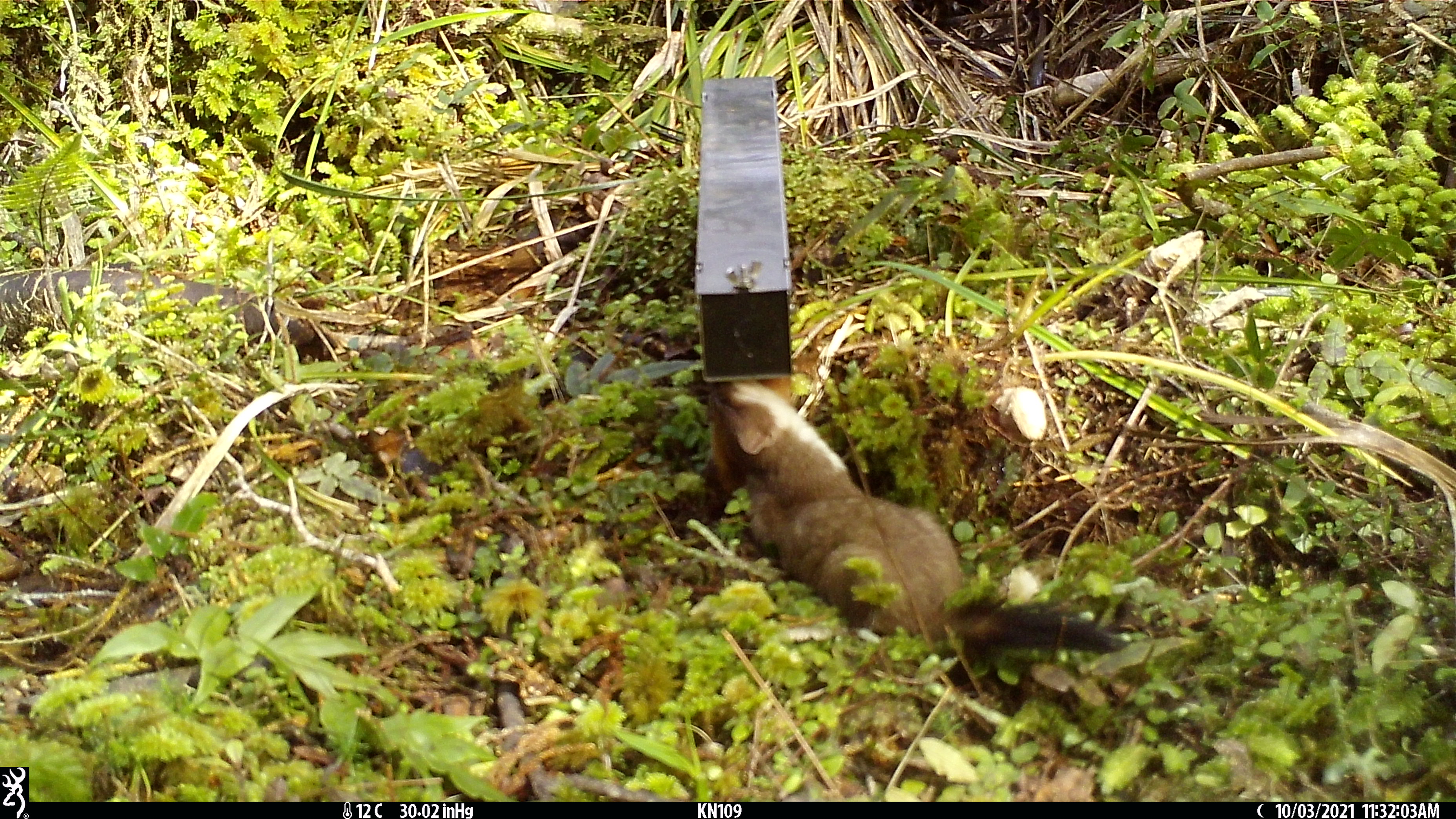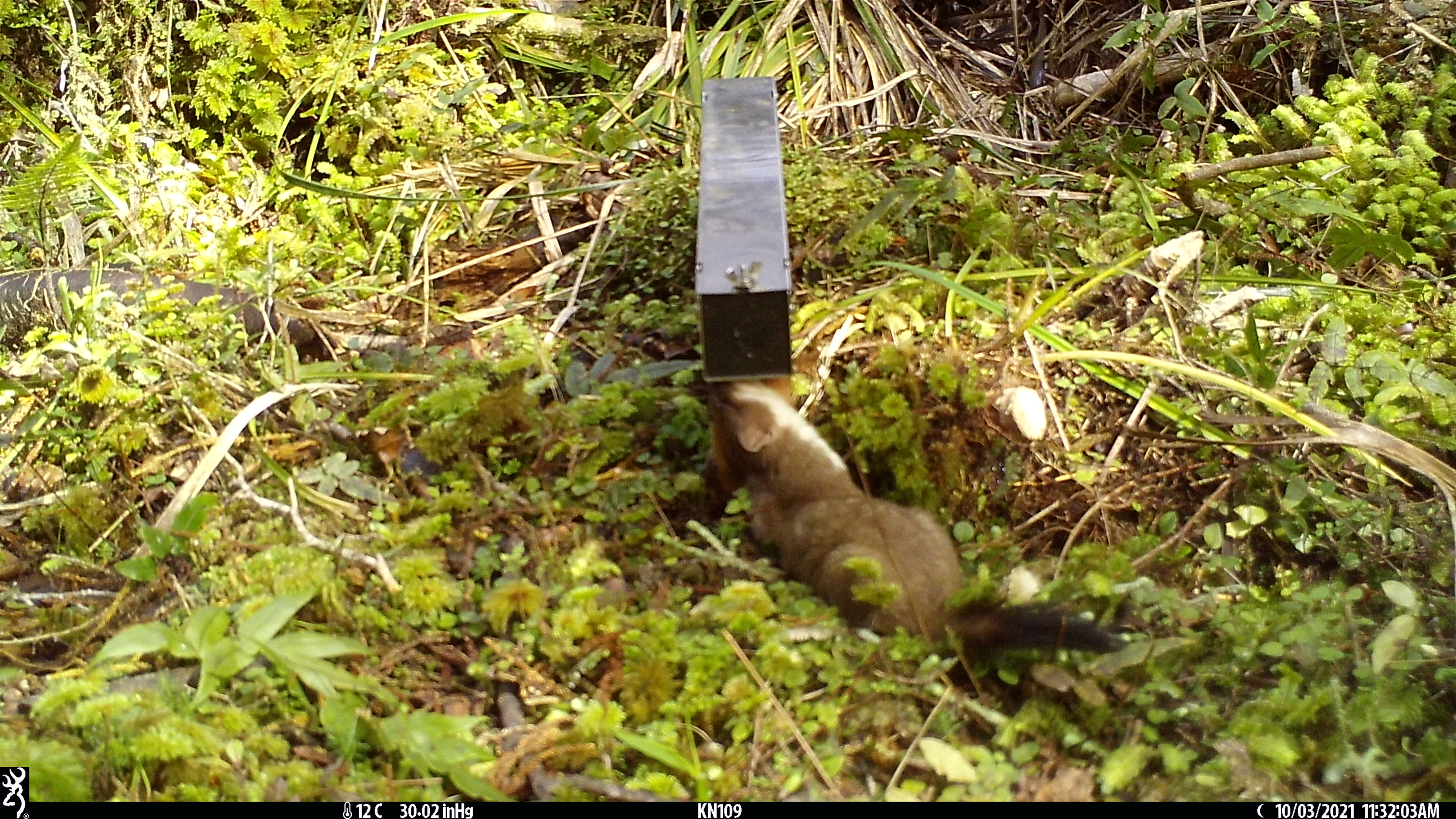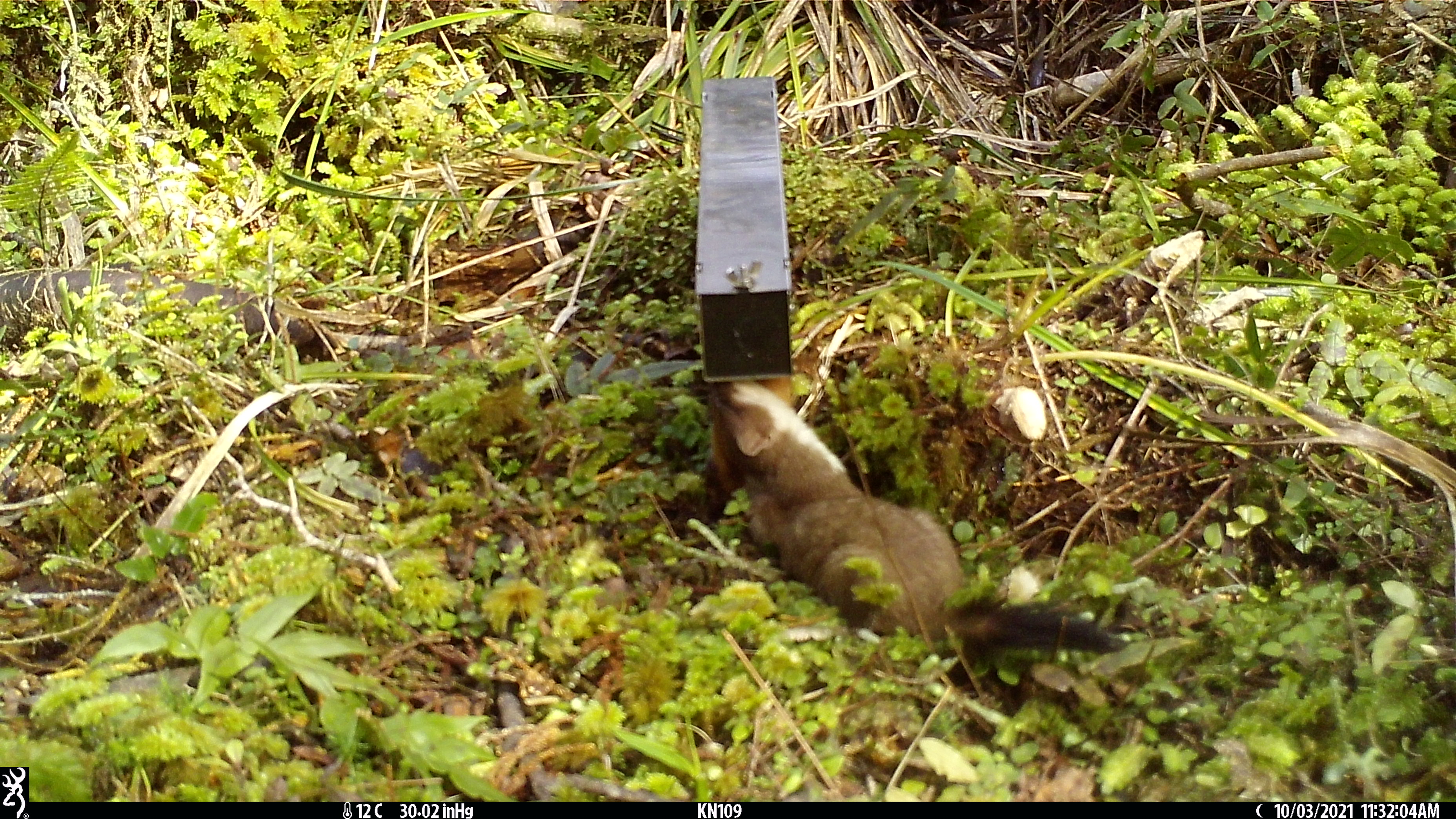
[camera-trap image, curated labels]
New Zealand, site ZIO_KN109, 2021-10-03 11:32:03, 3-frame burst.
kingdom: Animalia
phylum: Chordata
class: Mammalia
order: Carnivora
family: Mustelidae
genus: Mustela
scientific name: Mustela erminea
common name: stoat